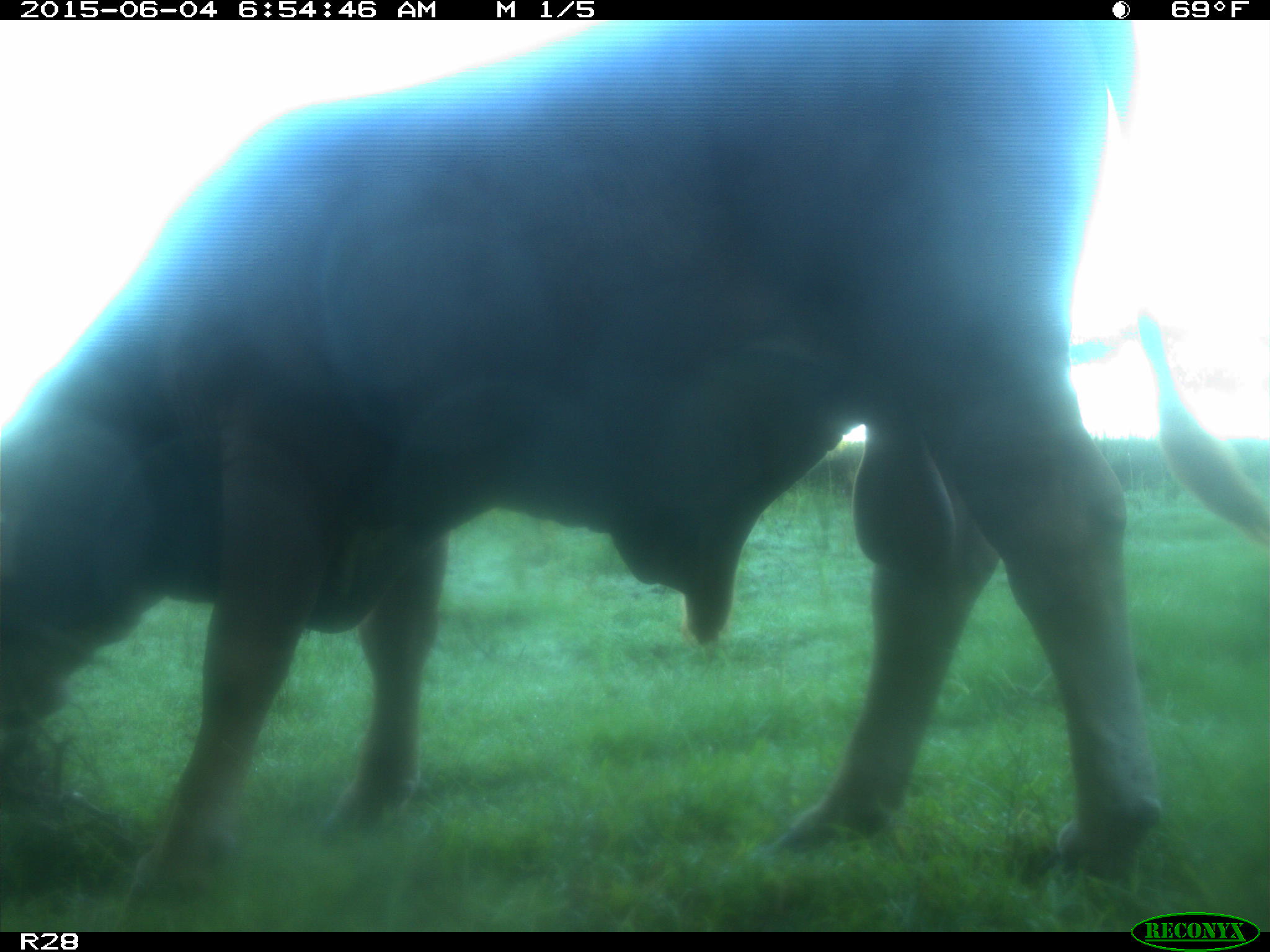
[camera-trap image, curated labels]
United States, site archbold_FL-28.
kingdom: Animalia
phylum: Chordata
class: Mammalia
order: Artiodactyla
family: Bovidae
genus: Bos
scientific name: Bos taurus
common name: domestic cow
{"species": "Bos taurus (domestic cow)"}